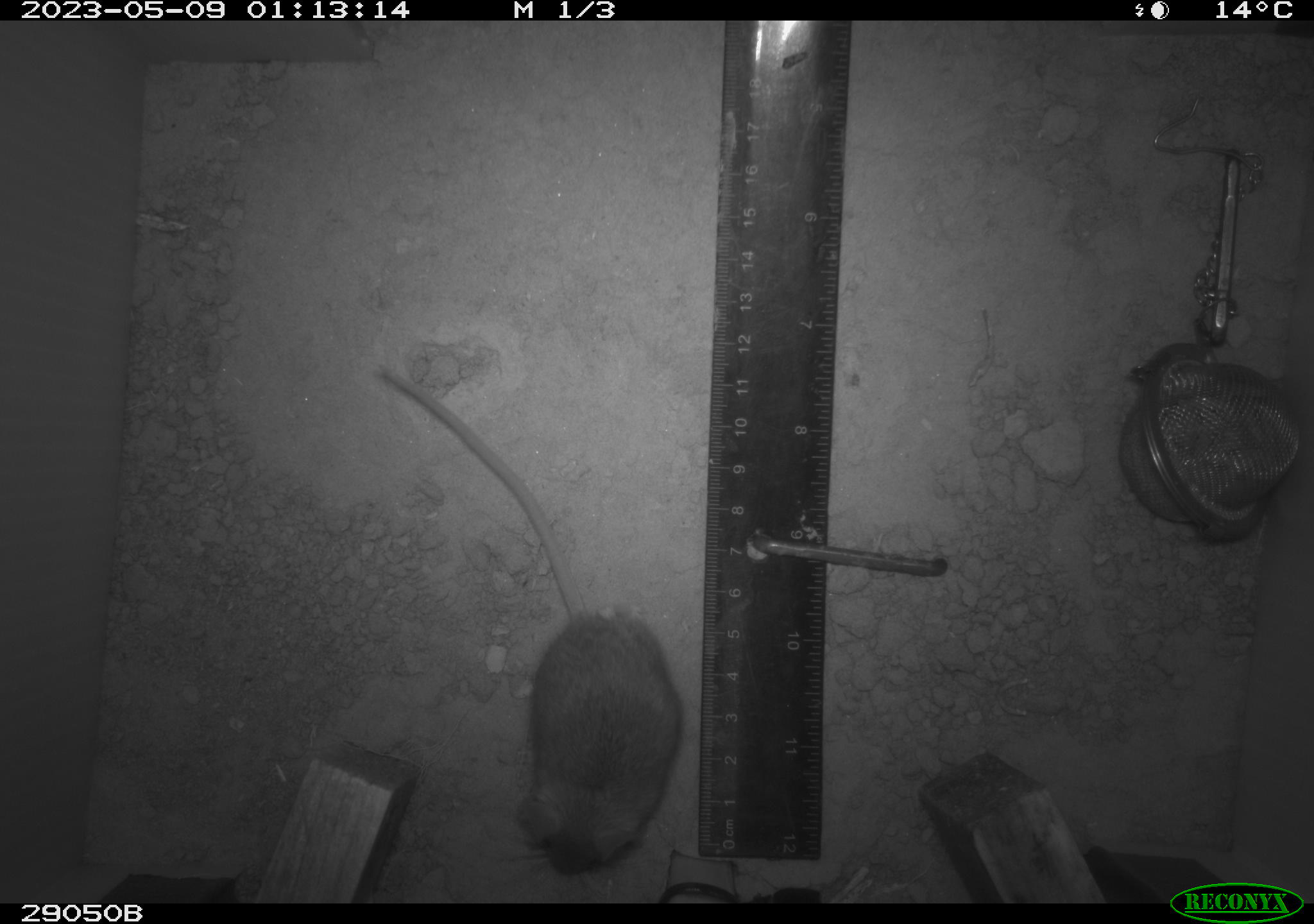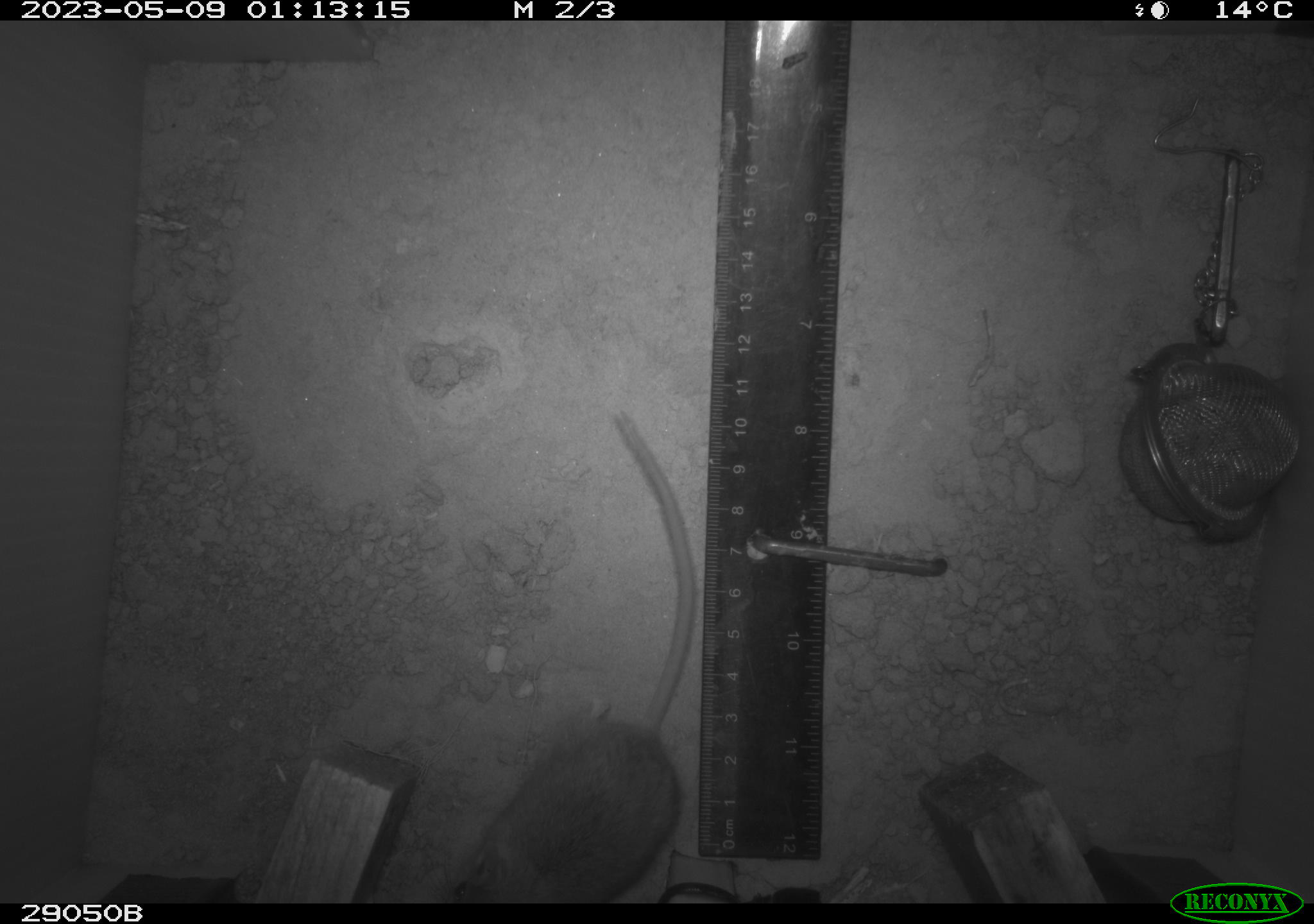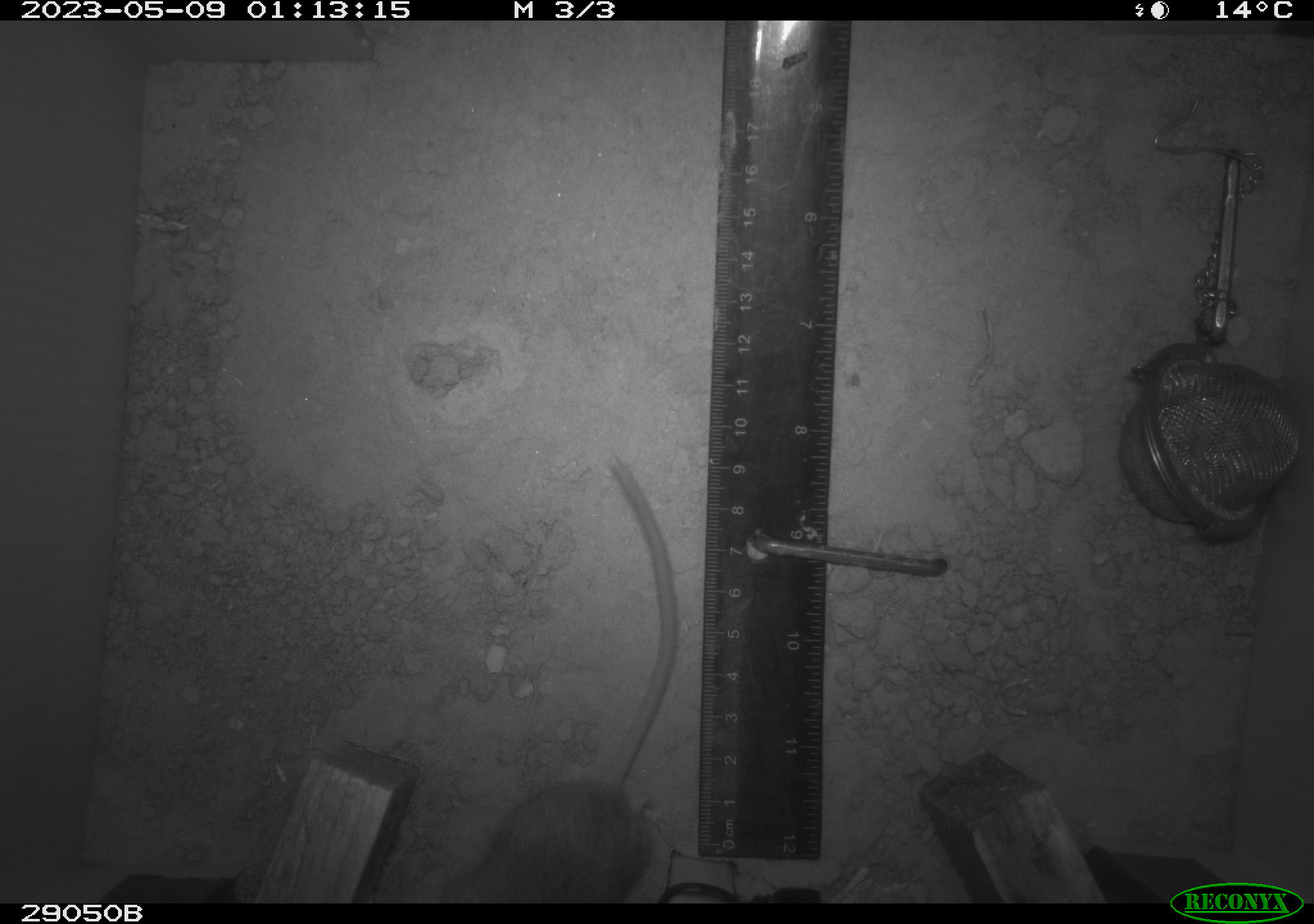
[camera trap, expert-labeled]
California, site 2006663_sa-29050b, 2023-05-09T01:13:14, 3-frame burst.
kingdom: Animalia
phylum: Chordata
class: Mammalia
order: Rodentia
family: Cricetidae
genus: Peromyscus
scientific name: Peromyscus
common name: deer mice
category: peromyscus species